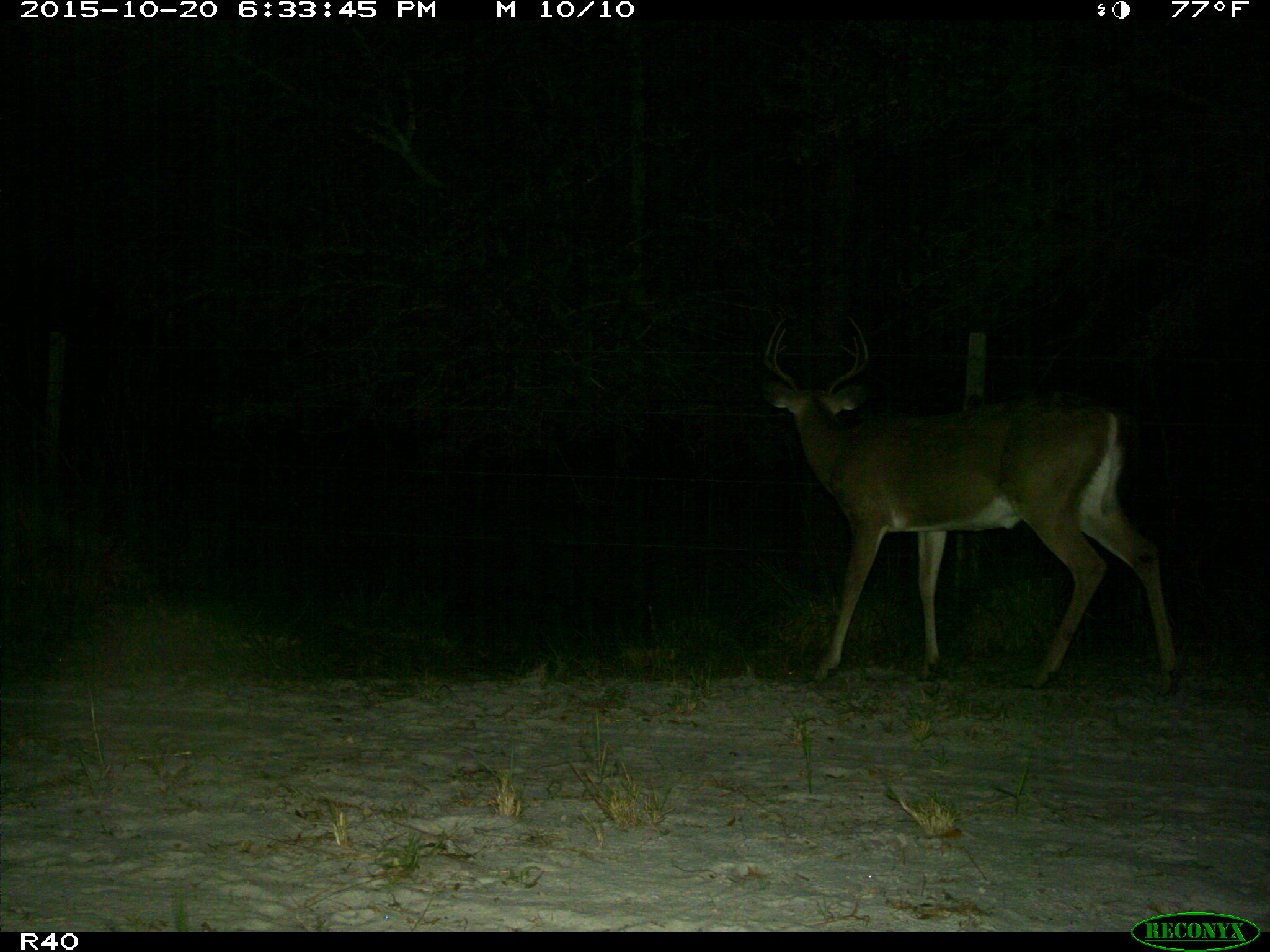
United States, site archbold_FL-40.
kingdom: Animalia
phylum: Chordata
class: Mammalia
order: Artiodactyla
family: Cervidae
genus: Odocoileus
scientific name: Odocoileus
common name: deer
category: unidentified deer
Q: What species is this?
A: Unidentified deer (deer) (Odocoileus).